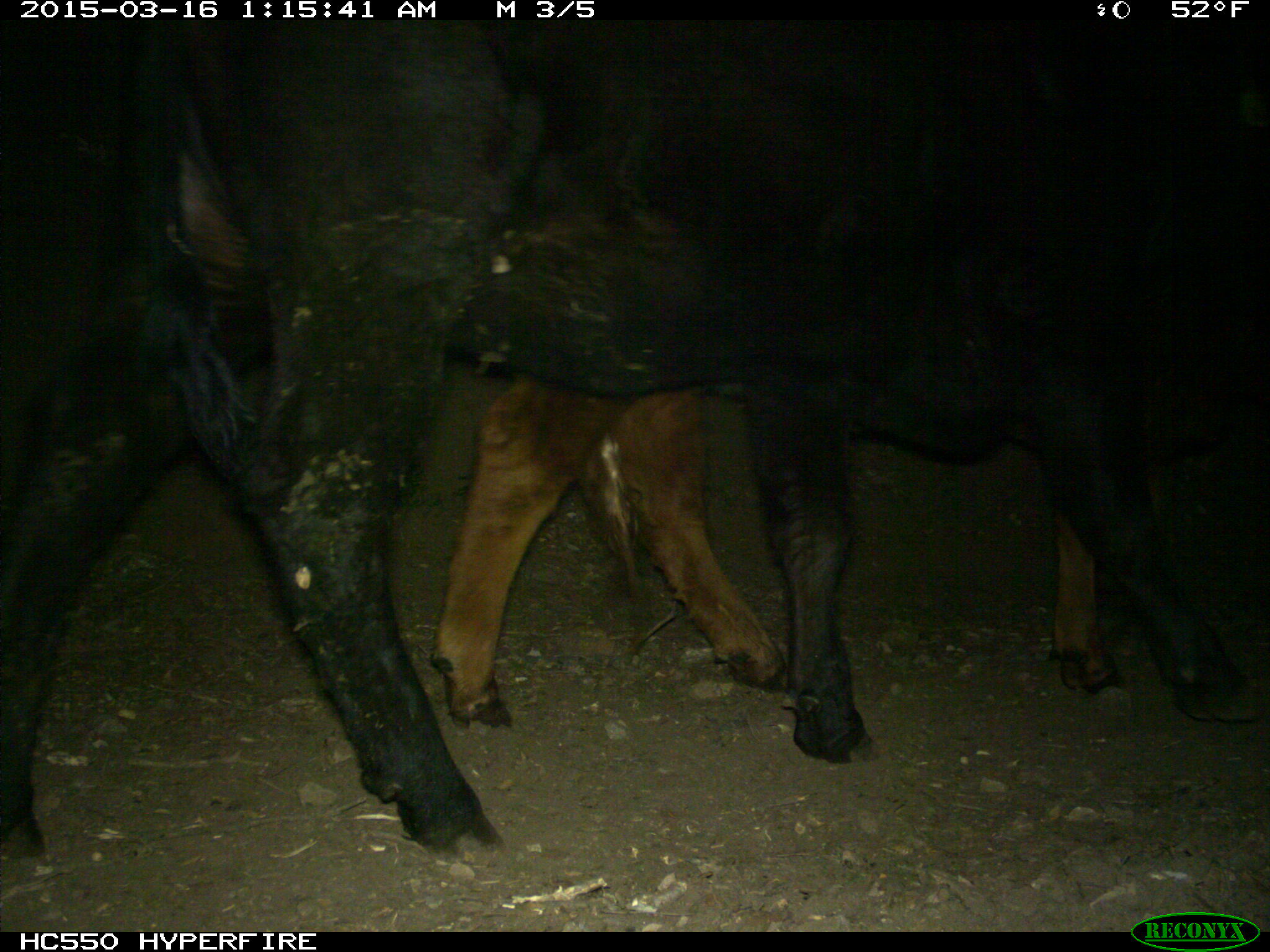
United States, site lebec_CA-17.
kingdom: Animalia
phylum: Chordata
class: Mammalia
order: Artiodactyla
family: Bovidae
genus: Bos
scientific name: Bos taurus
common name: domestic cow